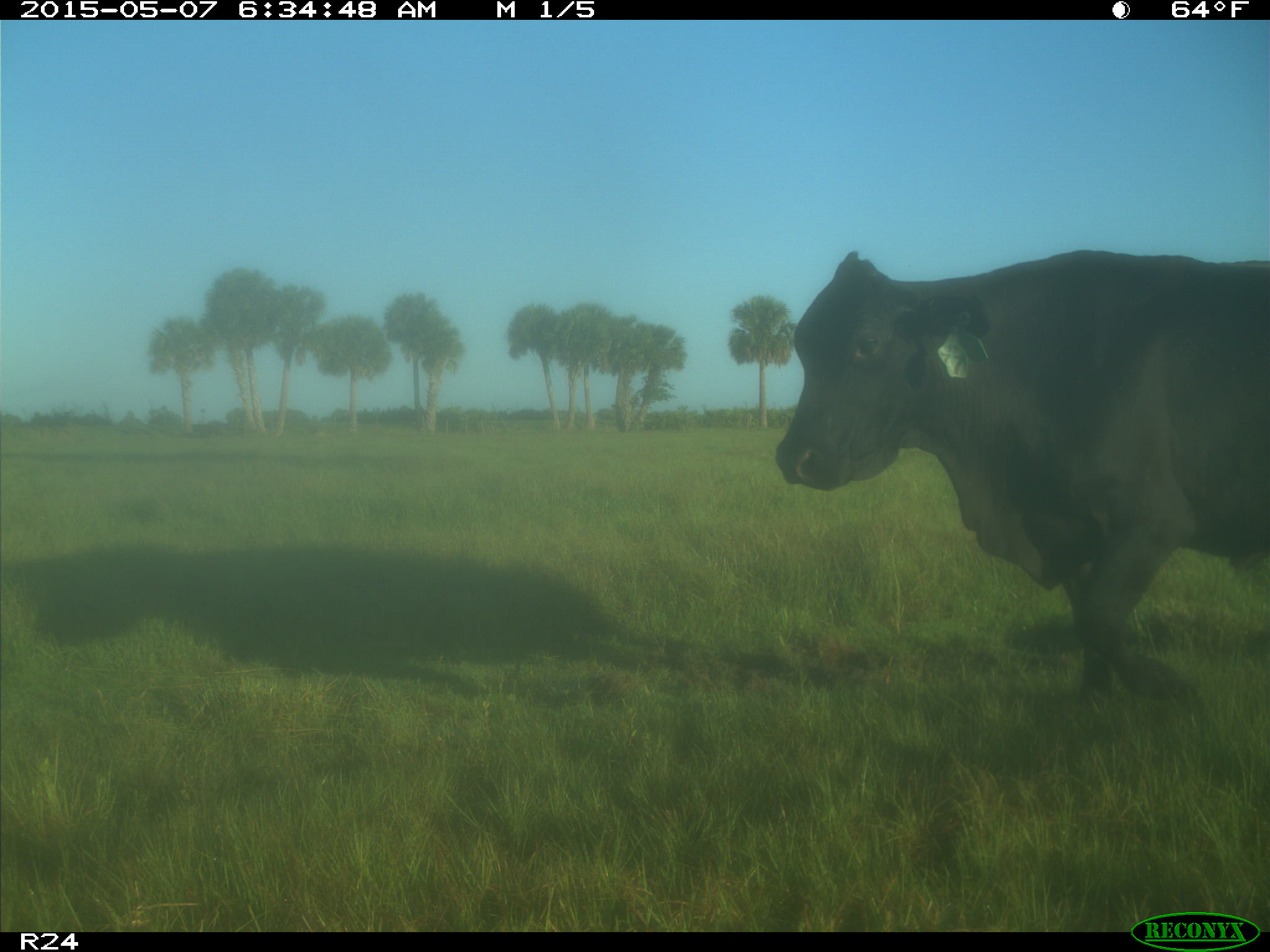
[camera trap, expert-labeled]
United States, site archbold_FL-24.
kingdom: Animalia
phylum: Chordata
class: Mammalia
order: Artiodactyla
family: Bovidae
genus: Bos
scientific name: Bos taurus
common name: domestic cow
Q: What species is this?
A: Bos taurus (domestic cow).